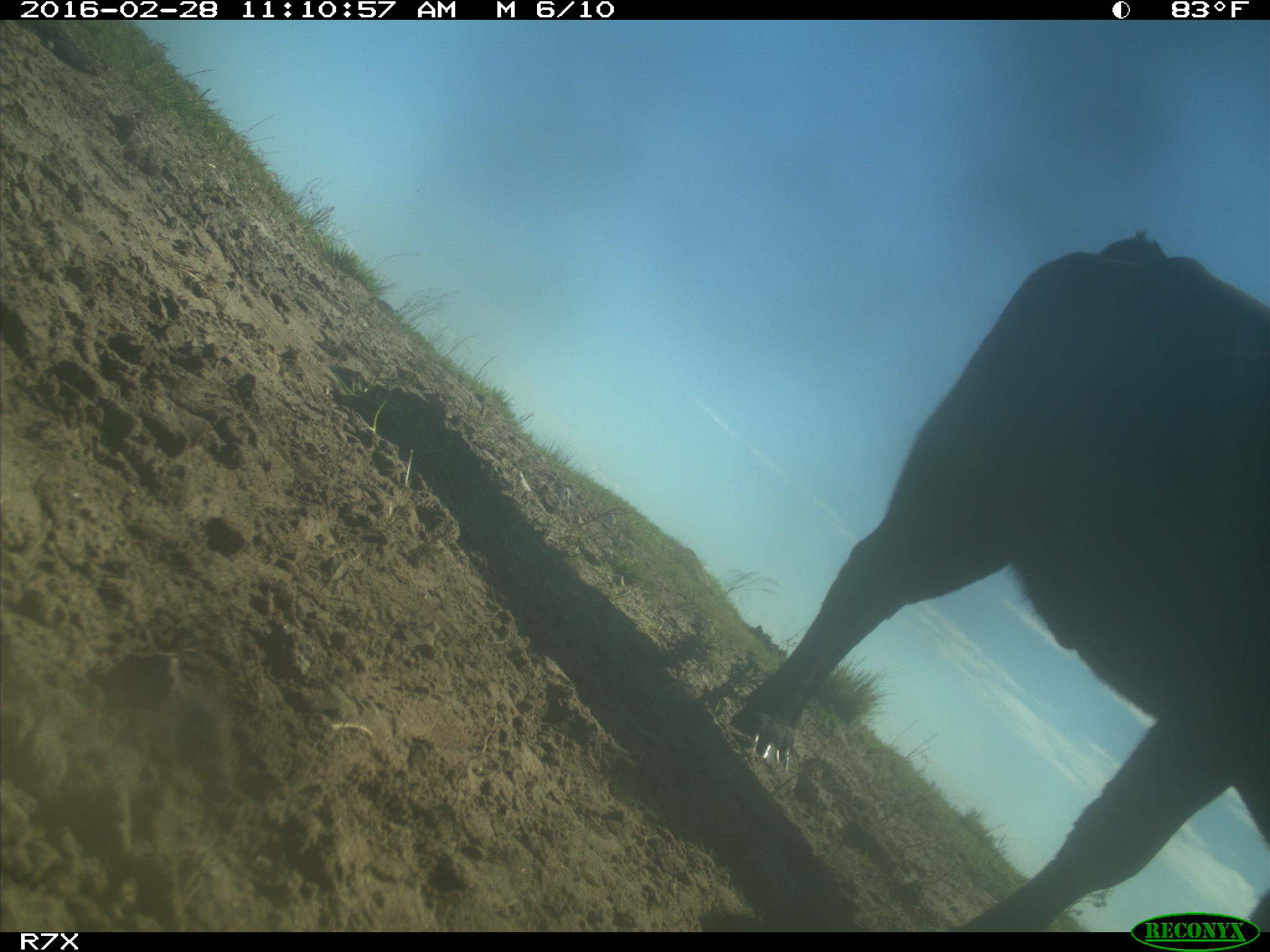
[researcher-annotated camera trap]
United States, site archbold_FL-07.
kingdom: Animalia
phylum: Chordata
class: Mammalia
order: Artiodactyla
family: Bovidae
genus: Bos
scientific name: Bos taurus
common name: domestic cow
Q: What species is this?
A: Bos taurus (domestic cow).